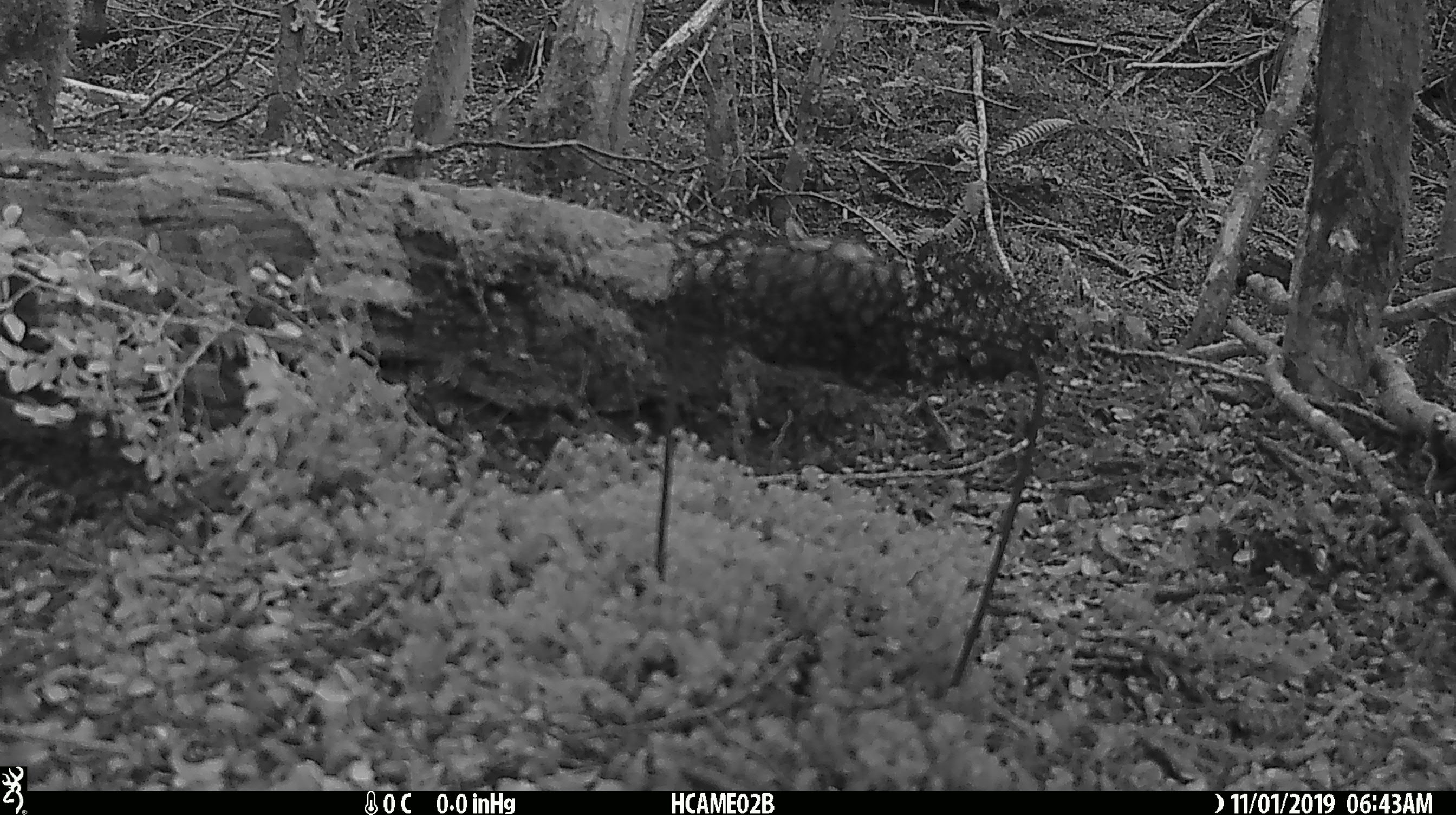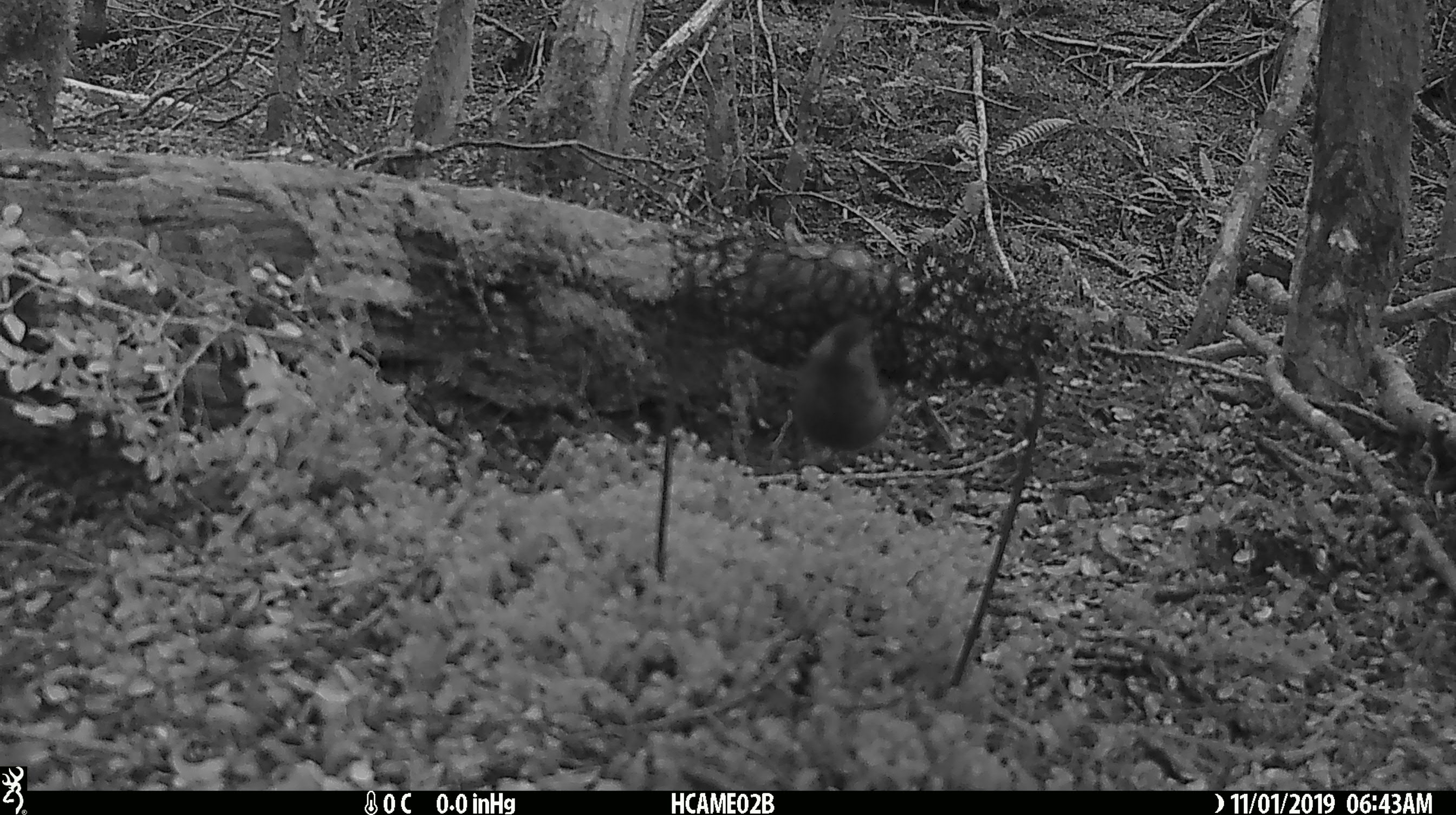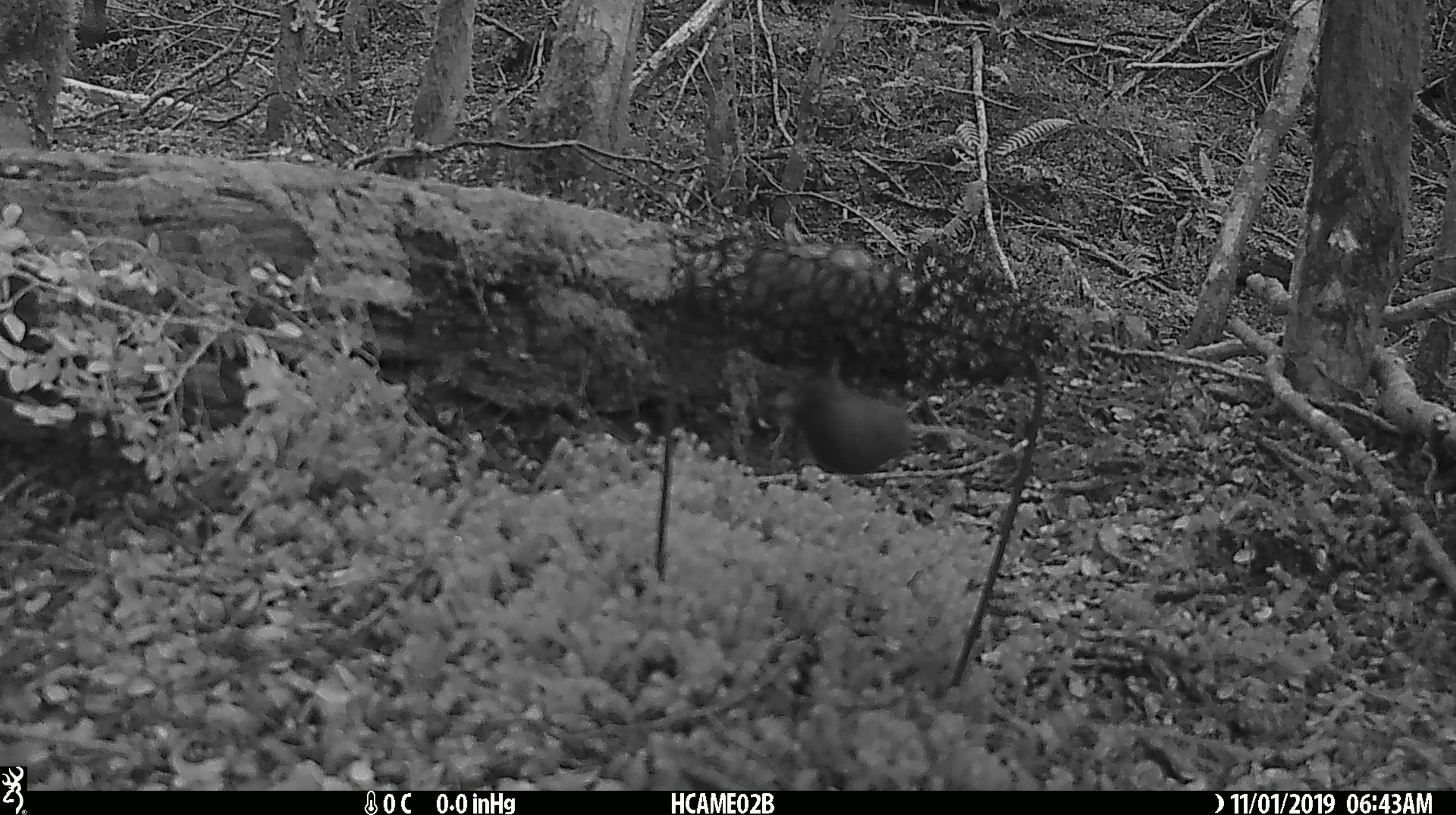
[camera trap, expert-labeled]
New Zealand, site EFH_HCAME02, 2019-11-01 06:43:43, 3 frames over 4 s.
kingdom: Animalia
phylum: Chordata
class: Mammalia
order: Rodentia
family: Muridae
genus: Mus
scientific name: Mus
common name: mouse